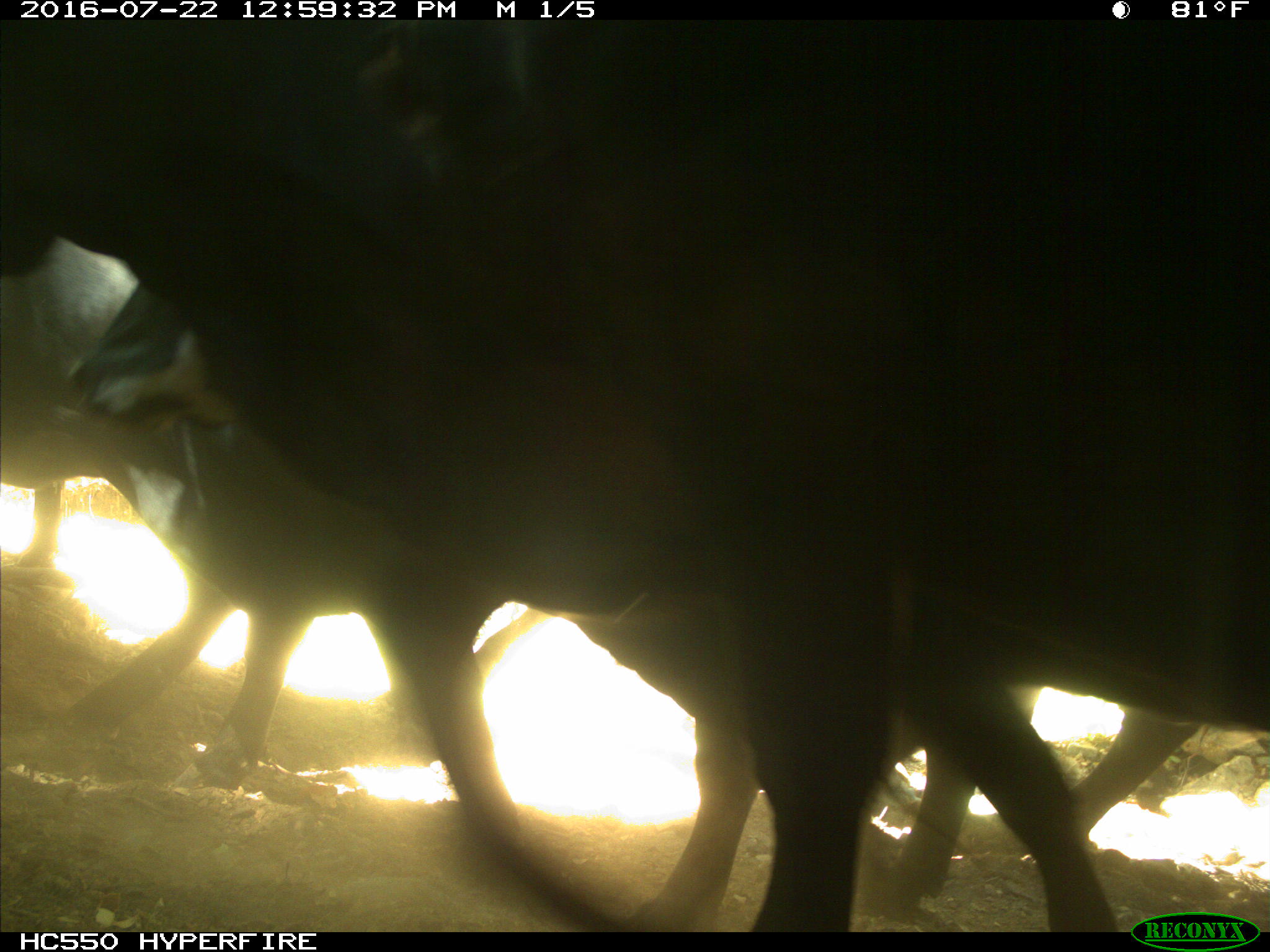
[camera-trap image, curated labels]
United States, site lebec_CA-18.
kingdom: Animalia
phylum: Chordata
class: Mammalia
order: Artiodactyla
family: Bovidae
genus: Bos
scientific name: Bos taurus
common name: domestic cow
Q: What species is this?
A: Bos taurus (domestic cow).